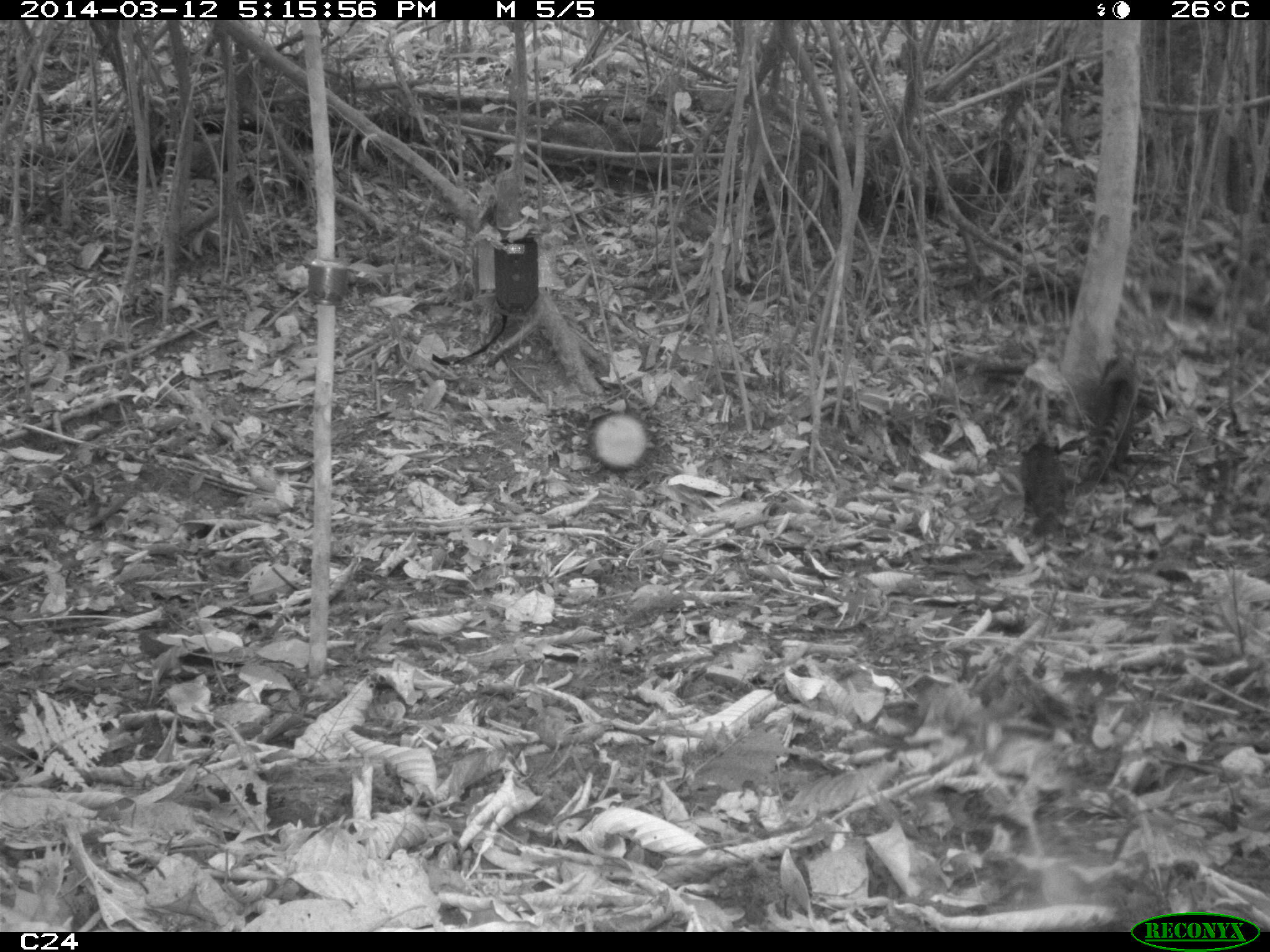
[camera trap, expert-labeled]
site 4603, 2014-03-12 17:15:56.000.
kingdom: Animalia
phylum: Chordata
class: Mammalia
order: Carnivora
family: Procyonidae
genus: Nasua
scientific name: Nasua nasua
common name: south american coati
Nasua nasua (south american coati), count 4.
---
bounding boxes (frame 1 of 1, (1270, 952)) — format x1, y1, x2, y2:
nasua nasua: 1011, 355, 1073, 531; 1081, 353, 1146, 493